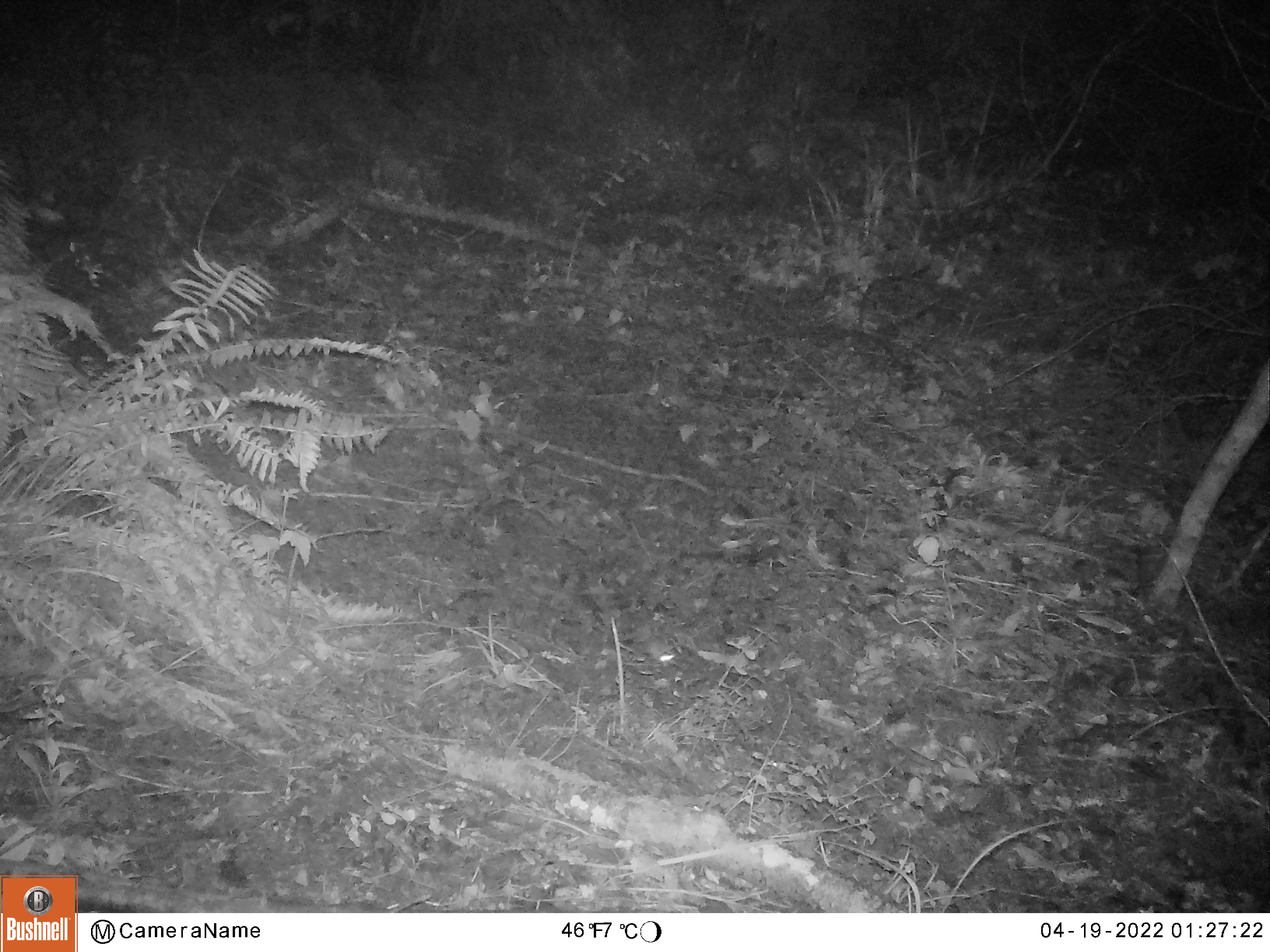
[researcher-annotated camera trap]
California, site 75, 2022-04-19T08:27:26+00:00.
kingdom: Animalia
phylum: Chordata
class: Mammalia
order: Rodentia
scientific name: Rodentia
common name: mouse or rat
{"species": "mouse or rat (Rodentia)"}